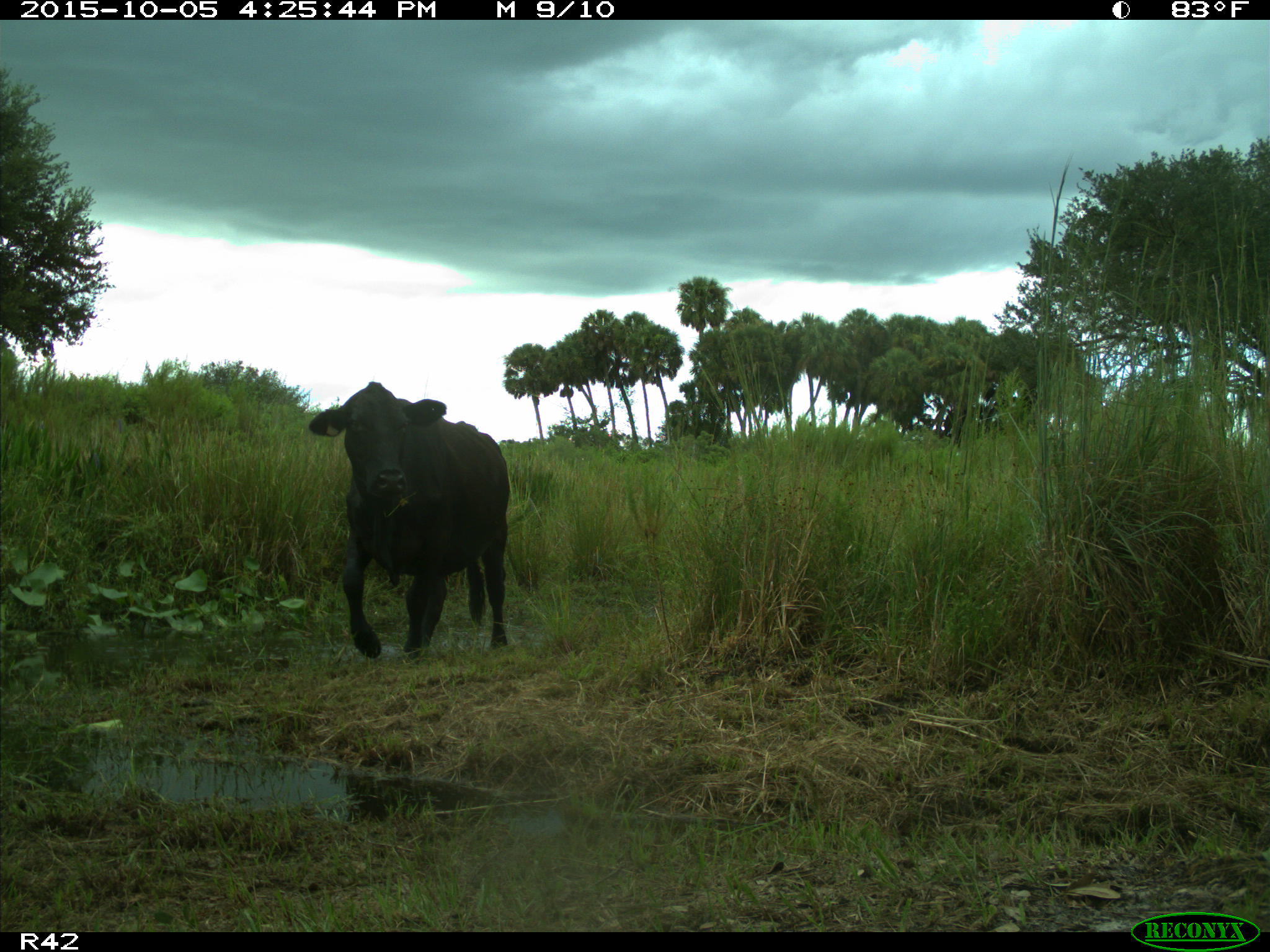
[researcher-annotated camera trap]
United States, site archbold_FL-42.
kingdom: Animalia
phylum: Chordata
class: Mammalia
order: Artiodactyla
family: Bovidae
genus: Bos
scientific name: Bos taurus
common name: domestic cow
Bos taurus (domestic cow).